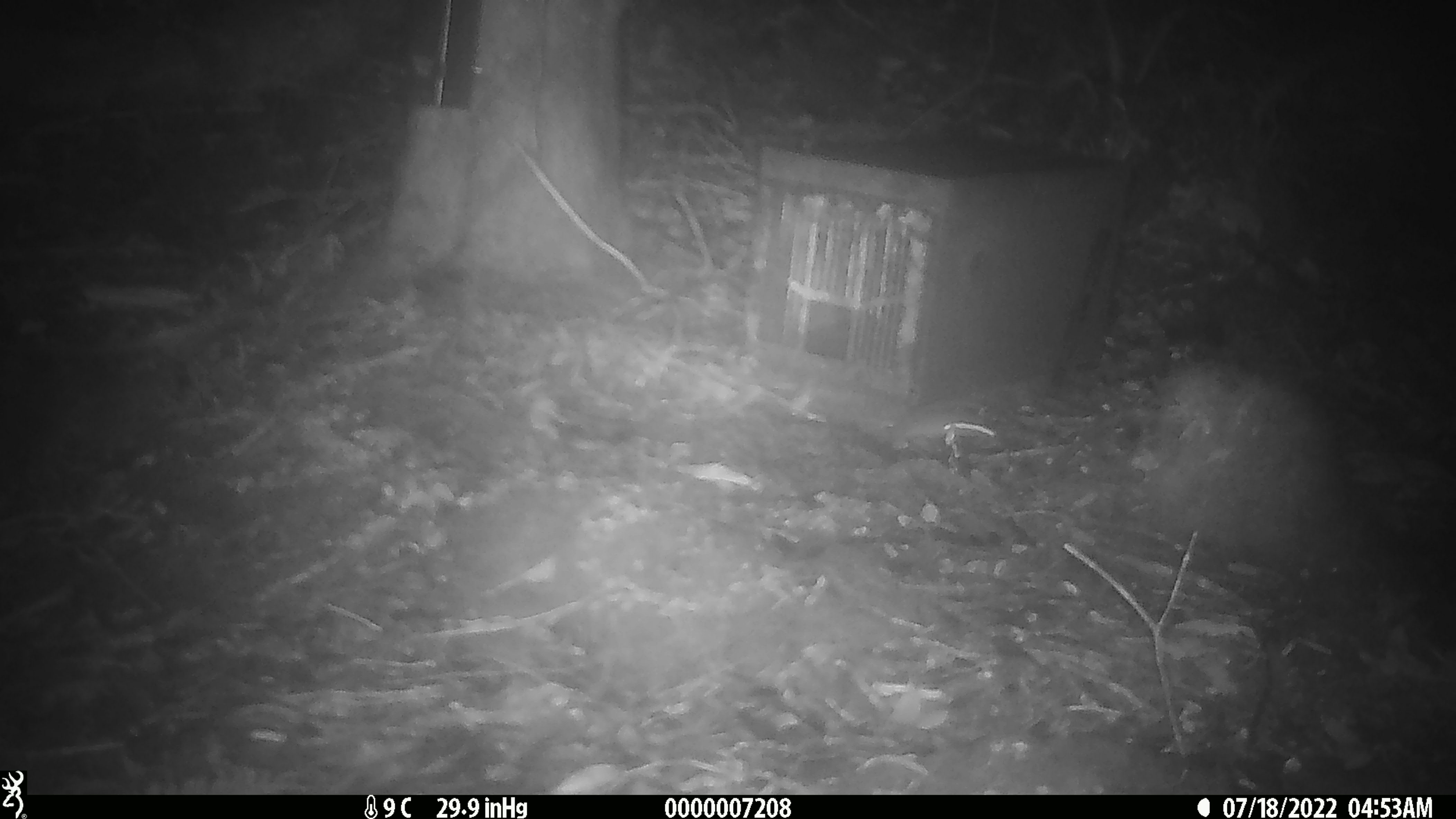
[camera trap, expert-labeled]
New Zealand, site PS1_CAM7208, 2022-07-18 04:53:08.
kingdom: Animalia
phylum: Chordata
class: Mammalia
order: Rodentia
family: Muridae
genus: Mus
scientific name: Mus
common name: mouse